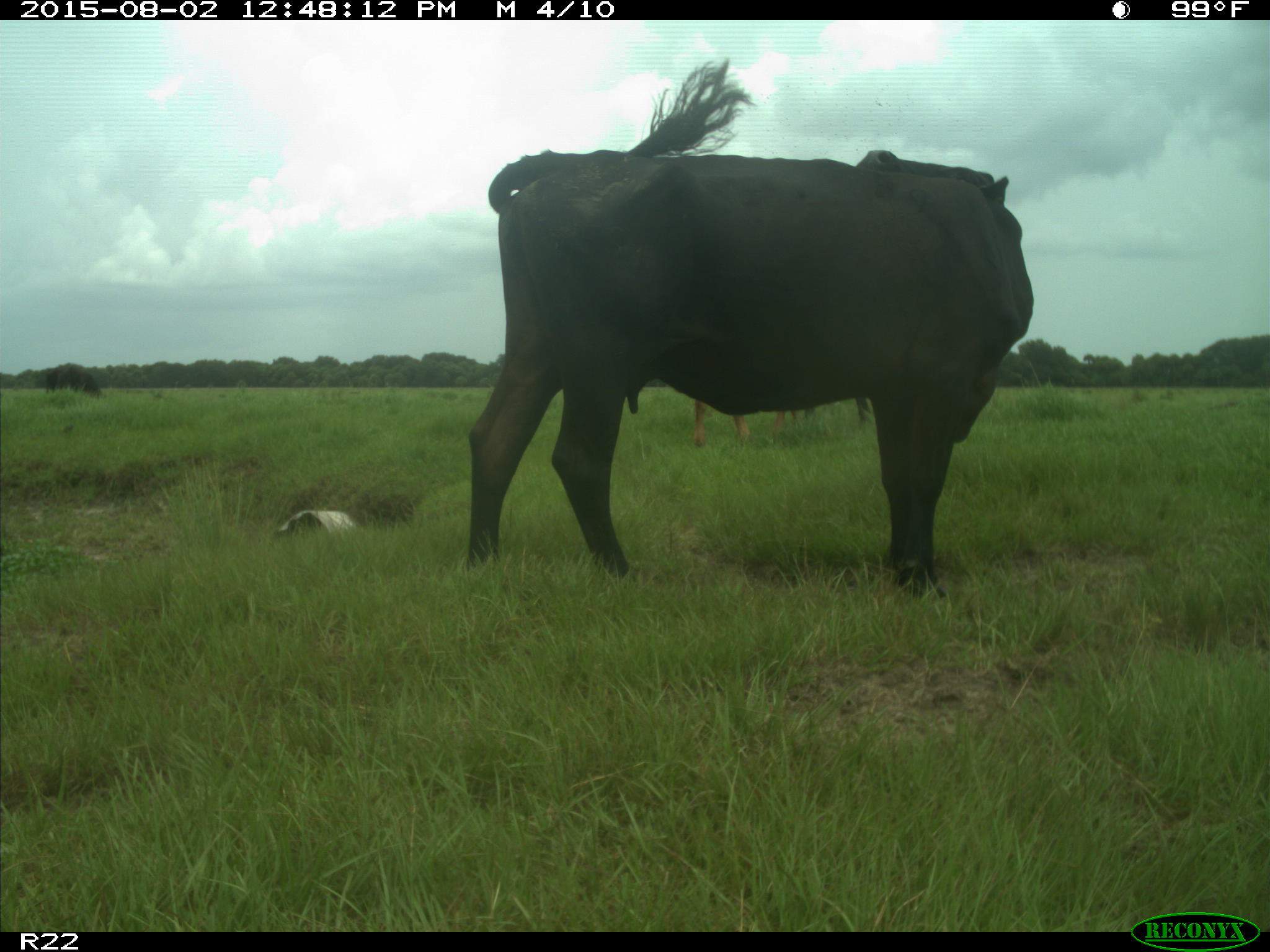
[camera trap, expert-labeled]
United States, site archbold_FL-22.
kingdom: Animalia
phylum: Chordata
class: Mammalia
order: Artiodactyla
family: Bovidae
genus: Bos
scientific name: Bos taurus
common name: domestic cow